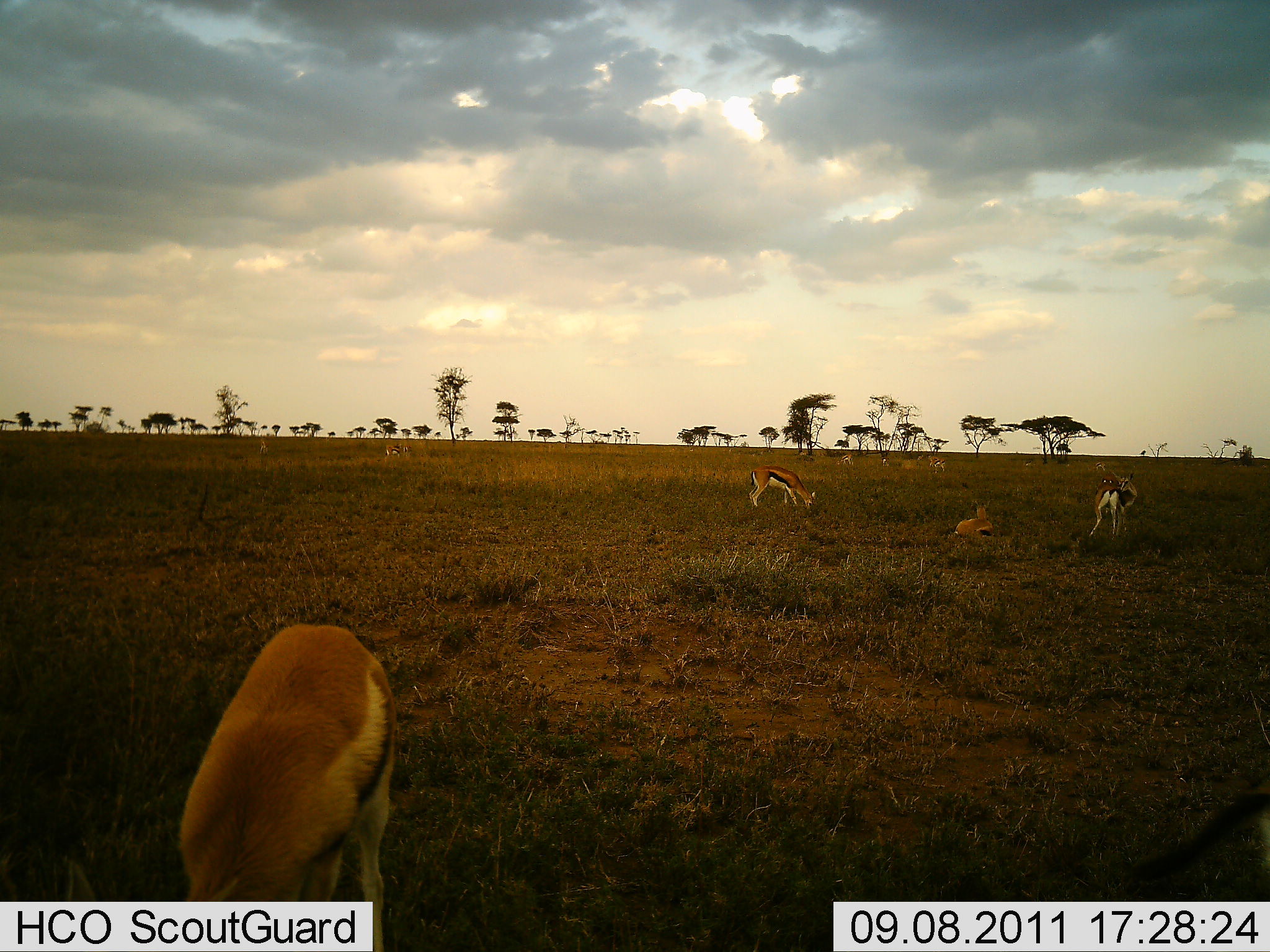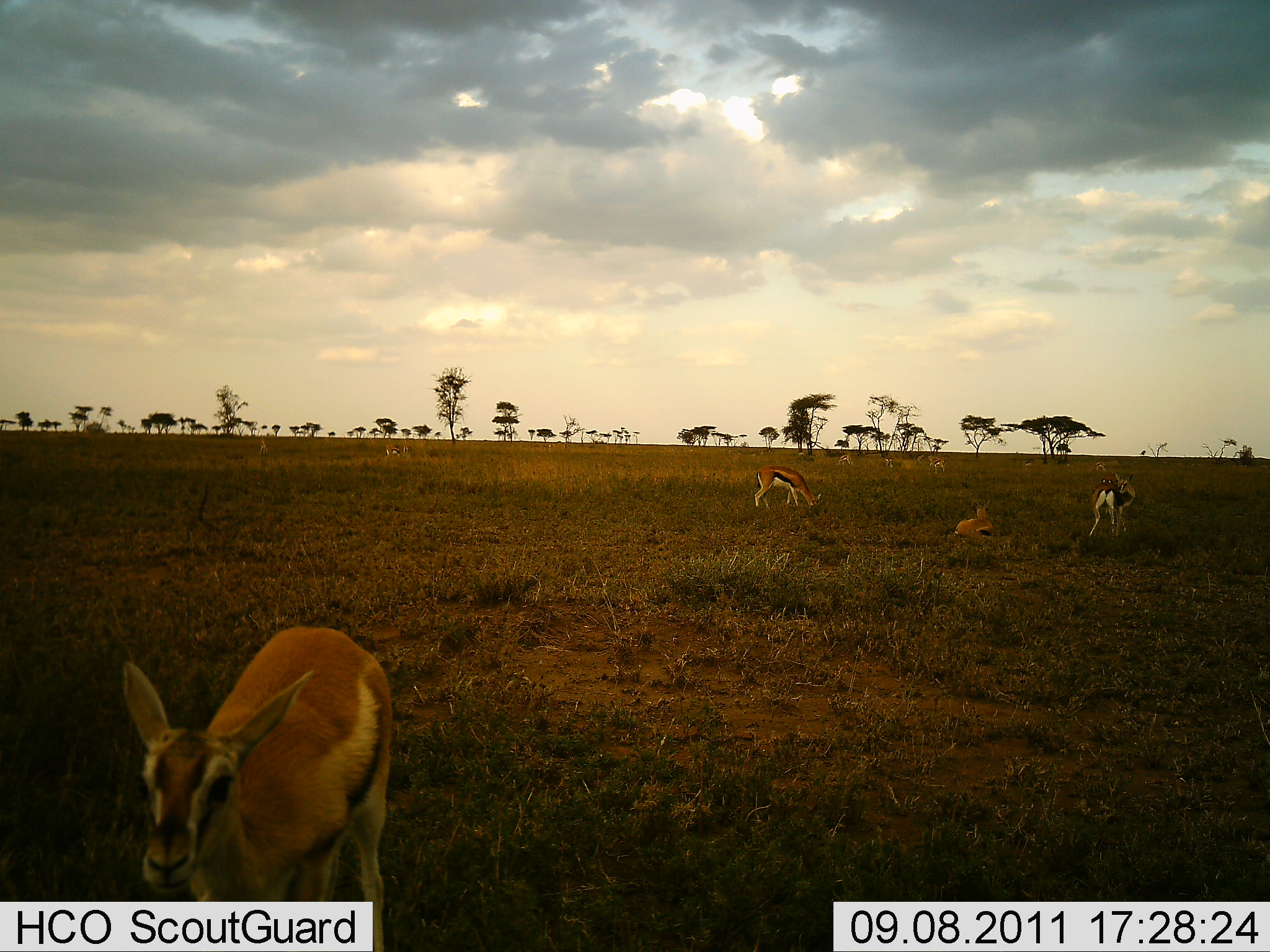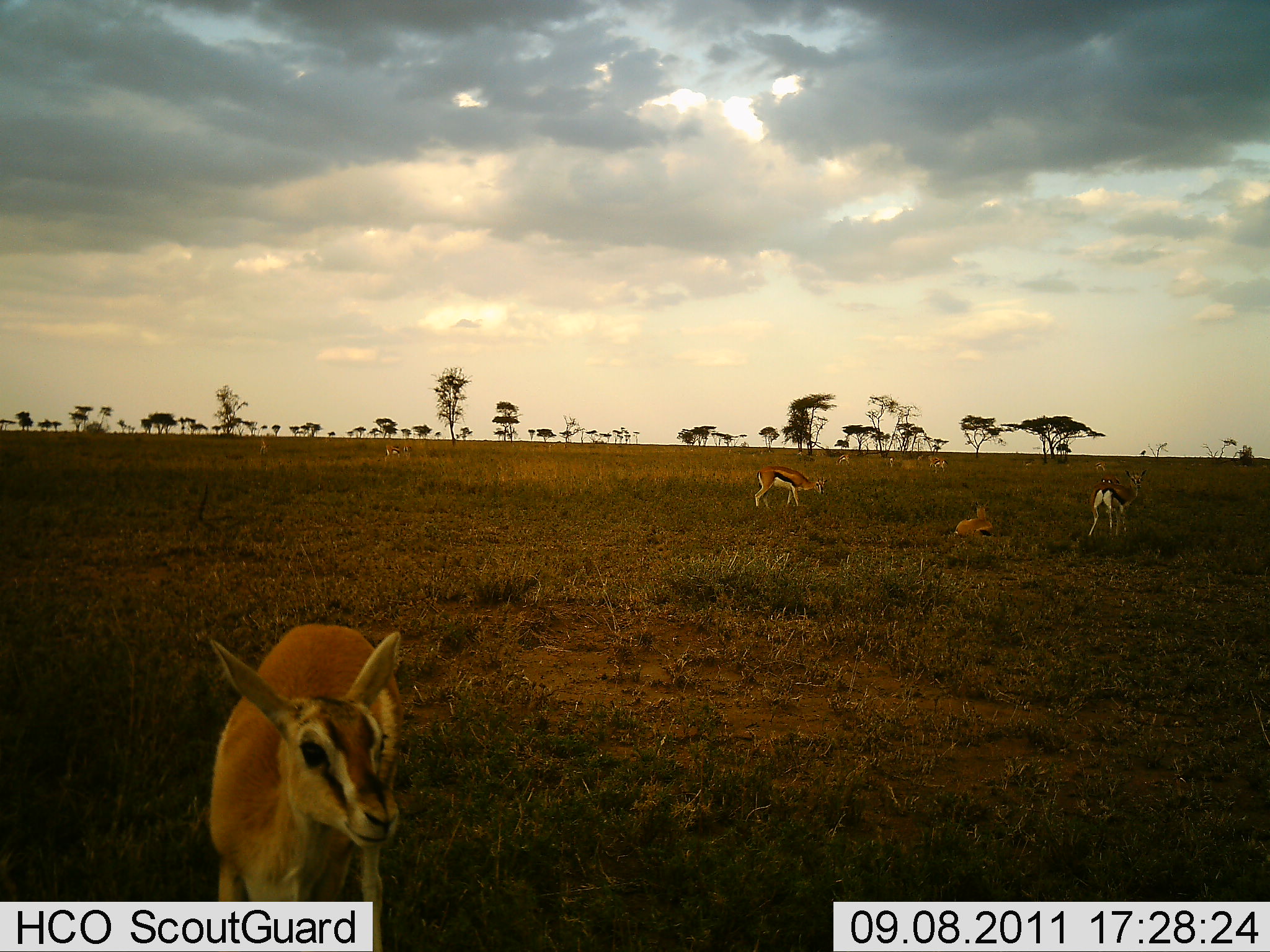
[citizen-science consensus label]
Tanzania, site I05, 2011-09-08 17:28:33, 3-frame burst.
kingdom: Animalia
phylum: Chordata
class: Mammalia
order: Artiodactyla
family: Bovidae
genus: Eudorcas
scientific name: Eudorcas thomsonii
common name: thomson's gazelle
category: gazellethomsons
Gazellethomsons (thomson's gazelle) (Eudorcas thomsonii), count 9. Behavior (volunteer vote fractions): standing 79%, resting 86%, moving 21%, interacting 7%. Young present (vote fraction): 14%. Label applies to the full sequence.